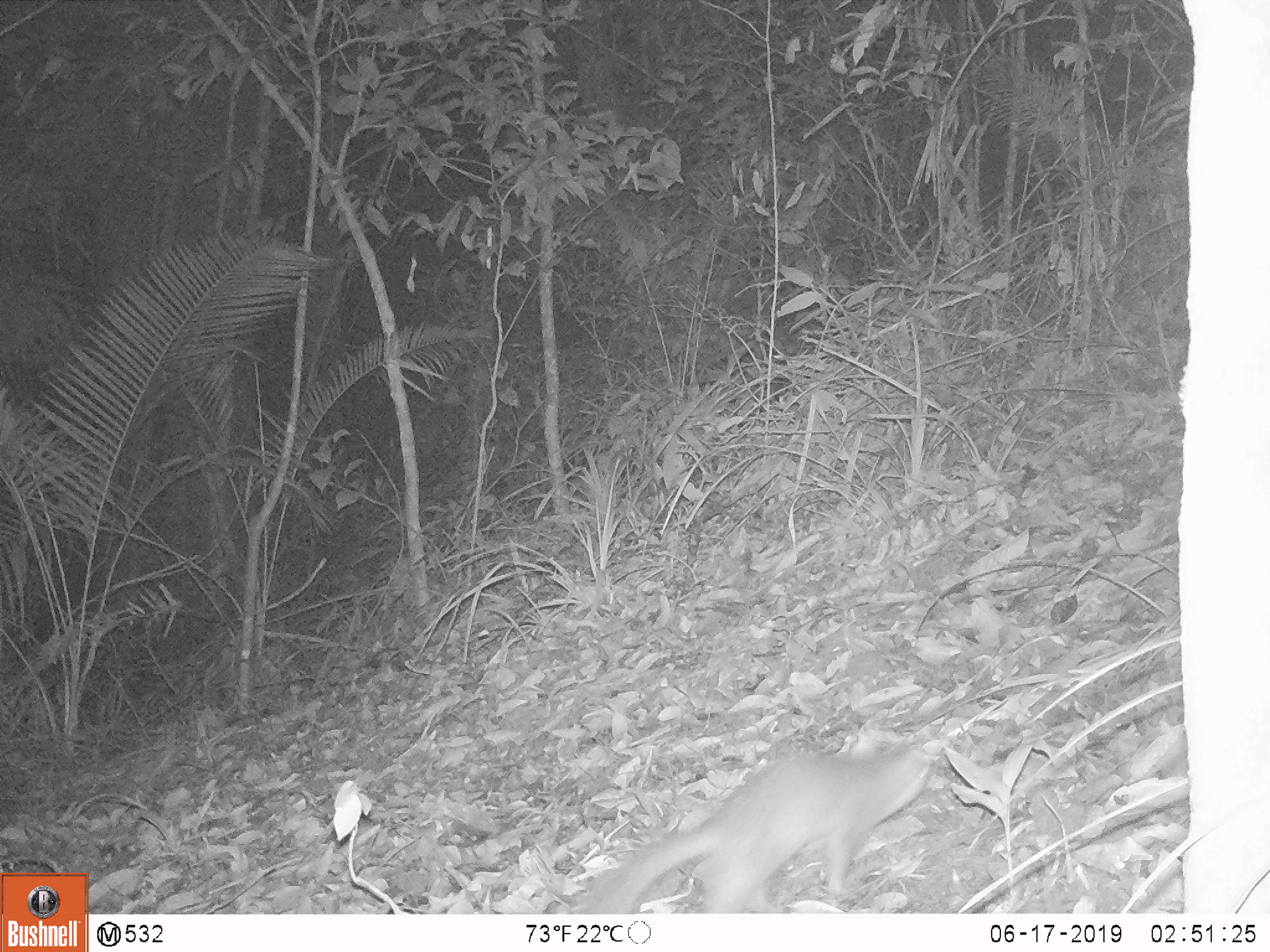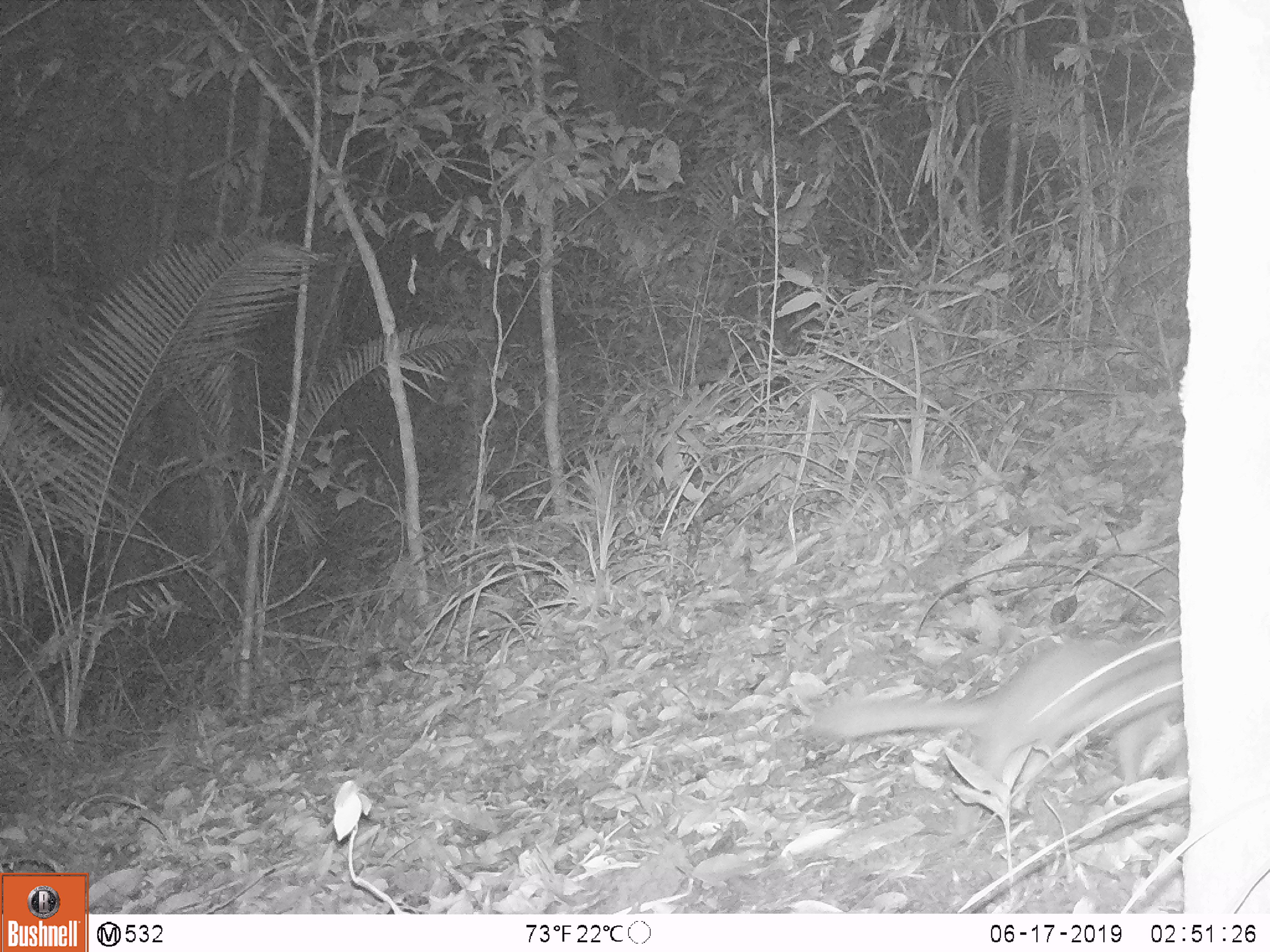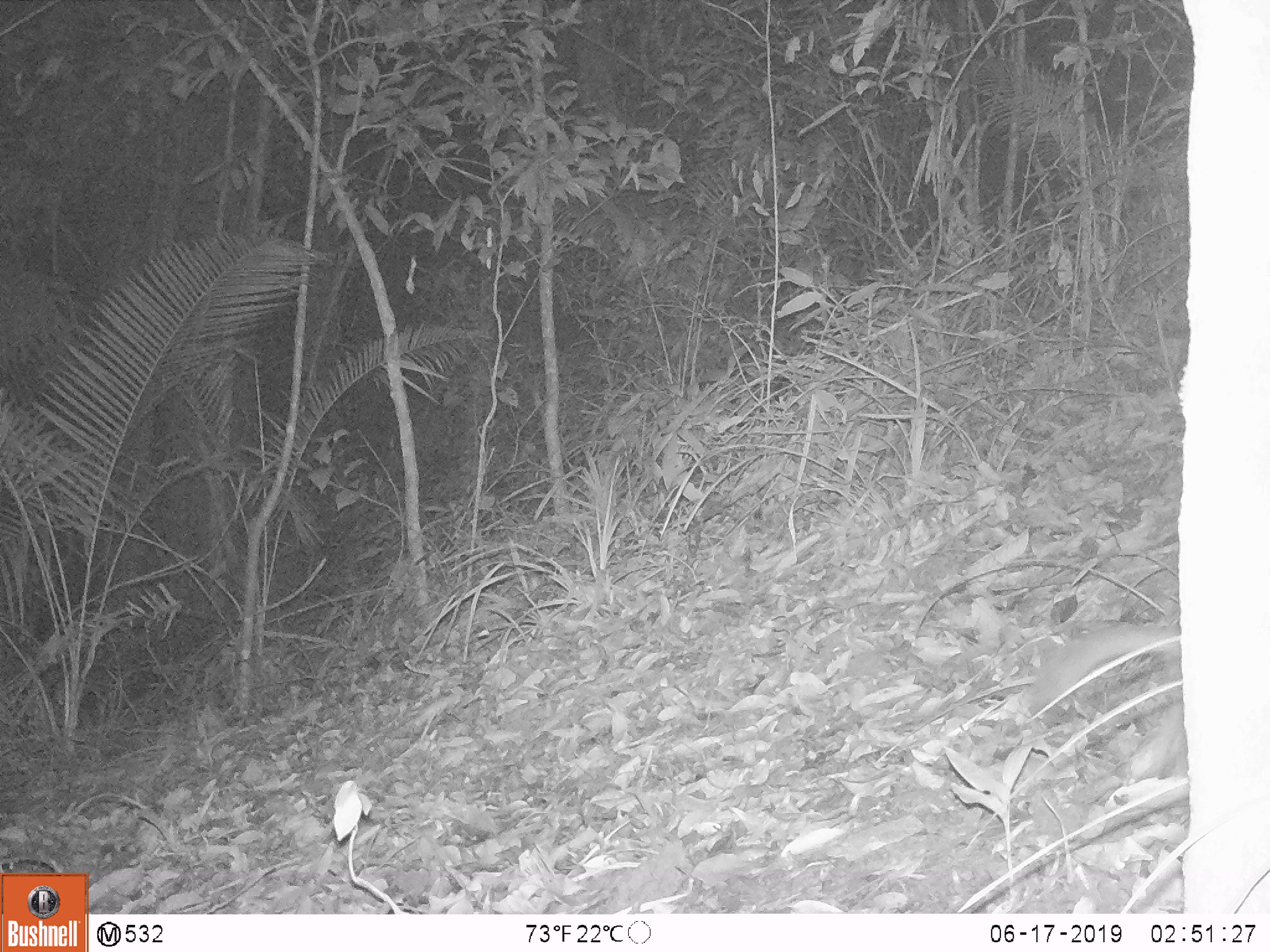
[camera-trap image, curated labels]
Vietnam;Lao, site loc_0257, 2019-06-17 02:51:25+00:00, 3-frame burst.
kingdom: Animalia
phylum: Chordata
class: Mammalia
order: Carnivora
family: Mustelidae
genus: Melogale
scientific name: Melogale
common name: ferret badger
Ferret badger (Melogale). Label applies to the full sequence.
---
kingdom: Animalia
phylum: Arthropoda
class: Insecta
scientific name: Insecta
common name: insect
Insect (Insecta). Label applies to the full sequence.